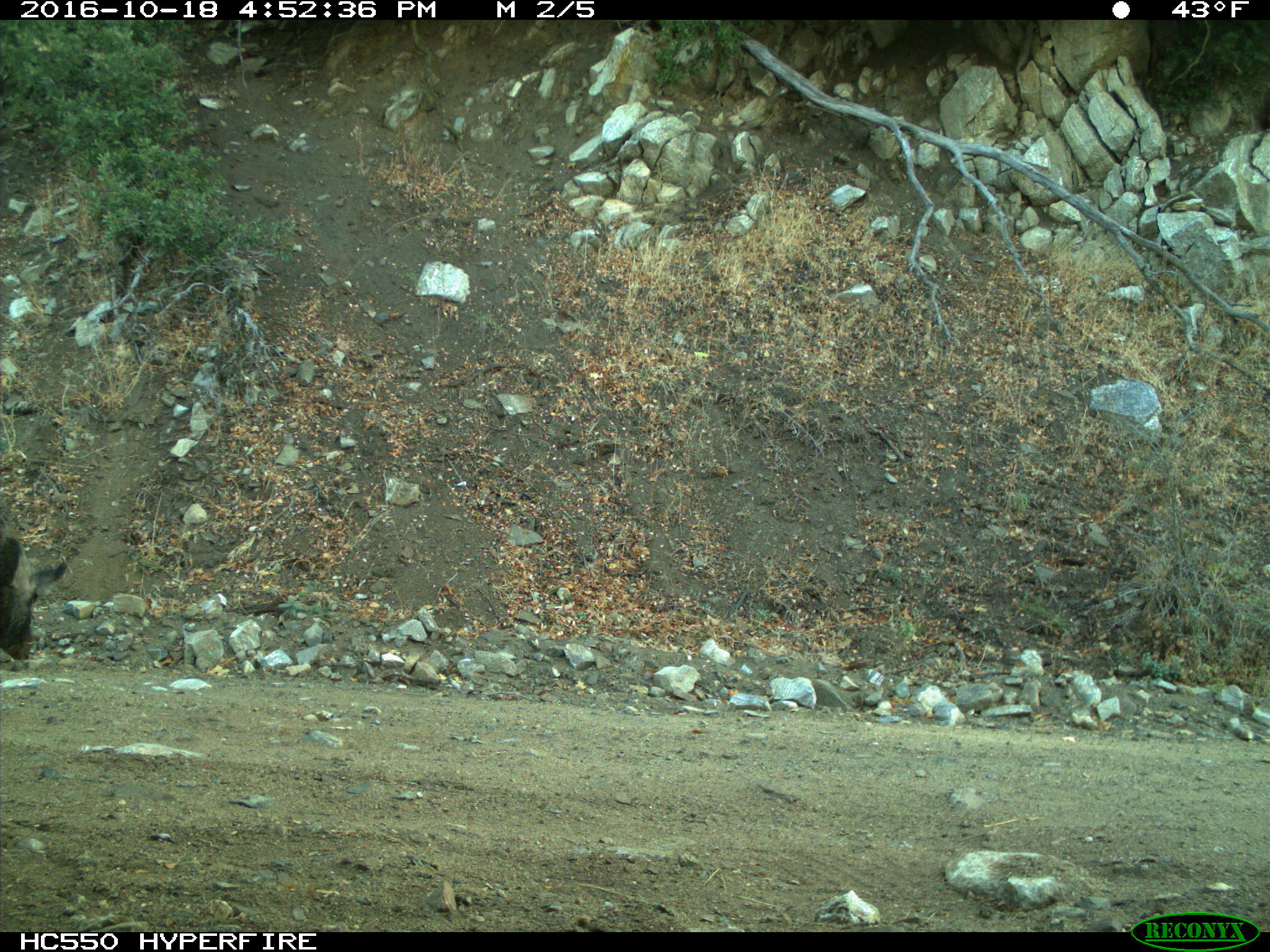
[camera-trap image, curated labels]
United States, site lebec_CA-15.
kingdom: Animalia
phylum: Chordata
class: Mammalia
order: Artiodactyla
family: Suidae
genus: Sus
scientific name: Sus scrofa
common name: wild boar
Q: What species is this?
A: Sus scrofa (wild boar).